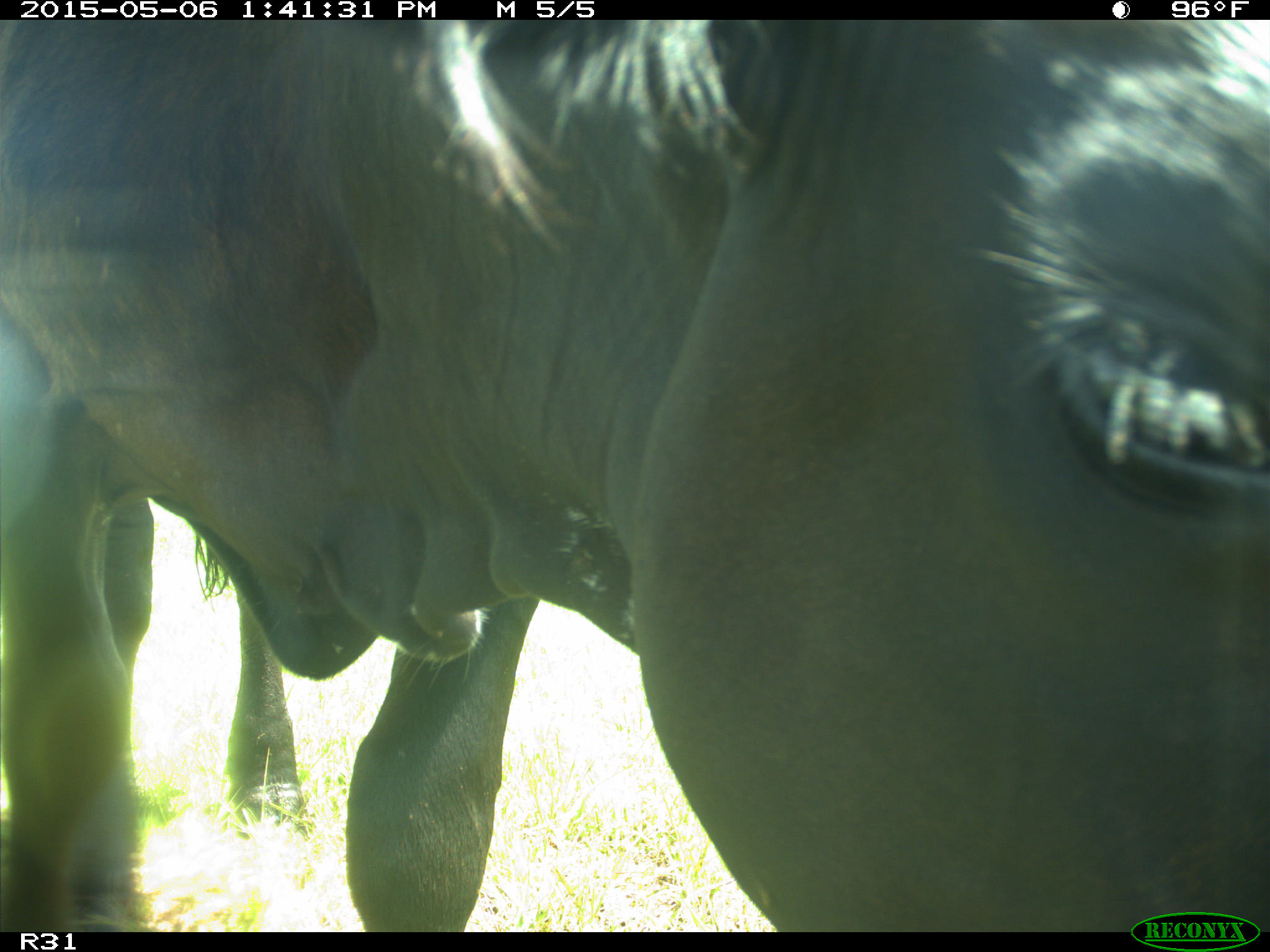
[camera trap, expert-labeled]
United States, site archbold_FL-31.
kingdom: Animalia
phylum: Chordata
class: Mammalia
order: Artiodactyla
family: Bovidae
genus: Bos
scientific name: Bos taurus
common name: domestic cow